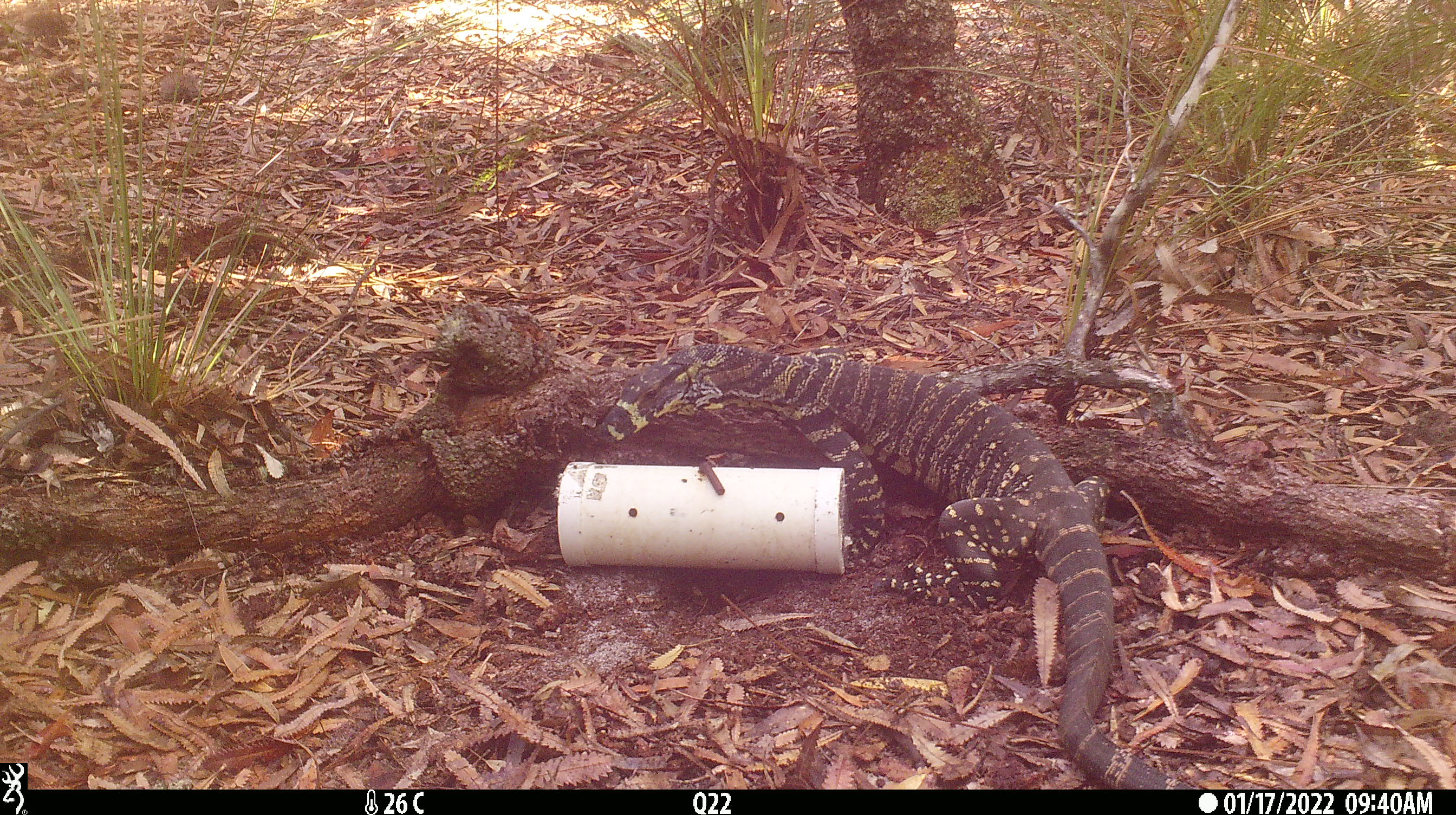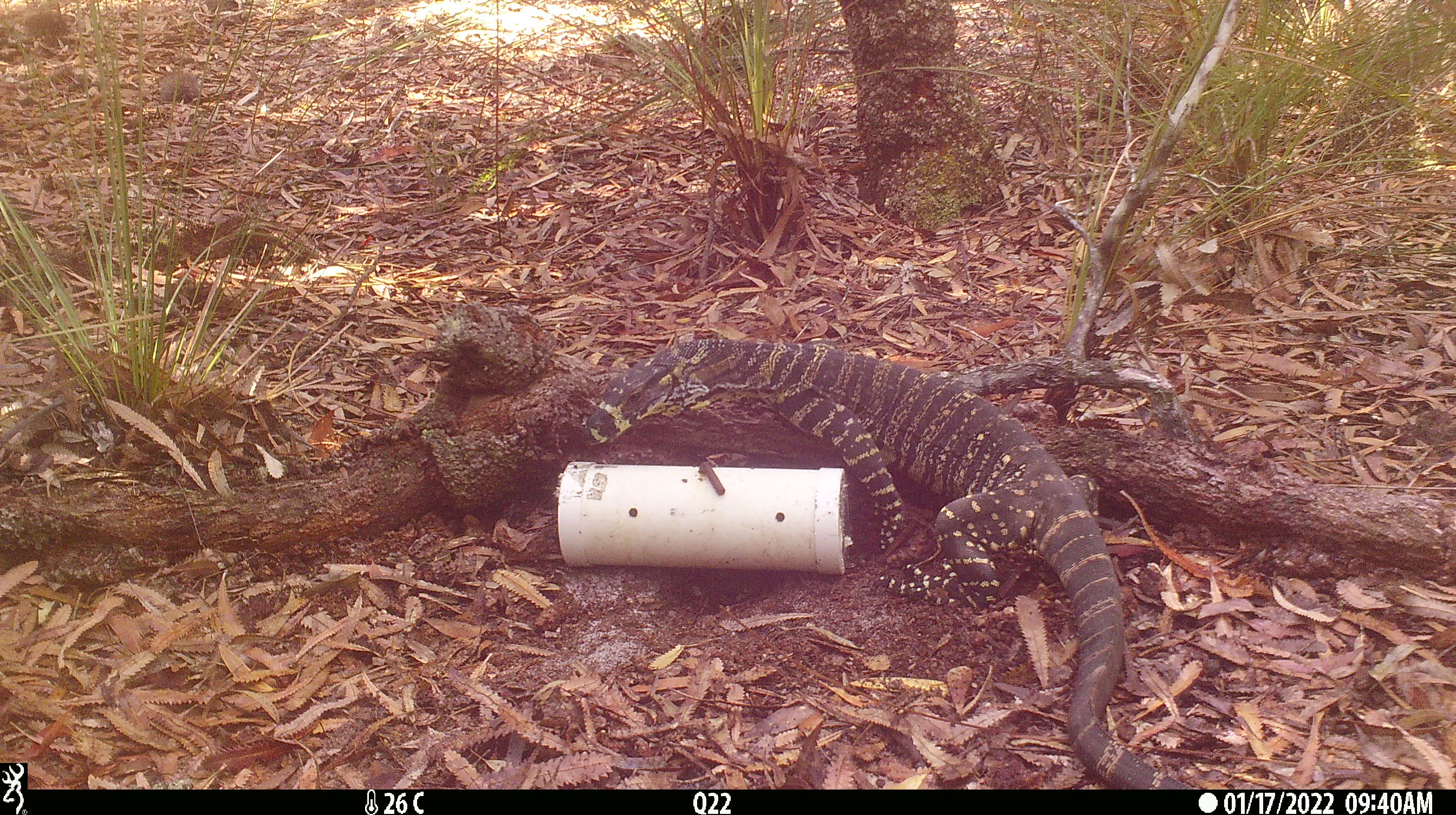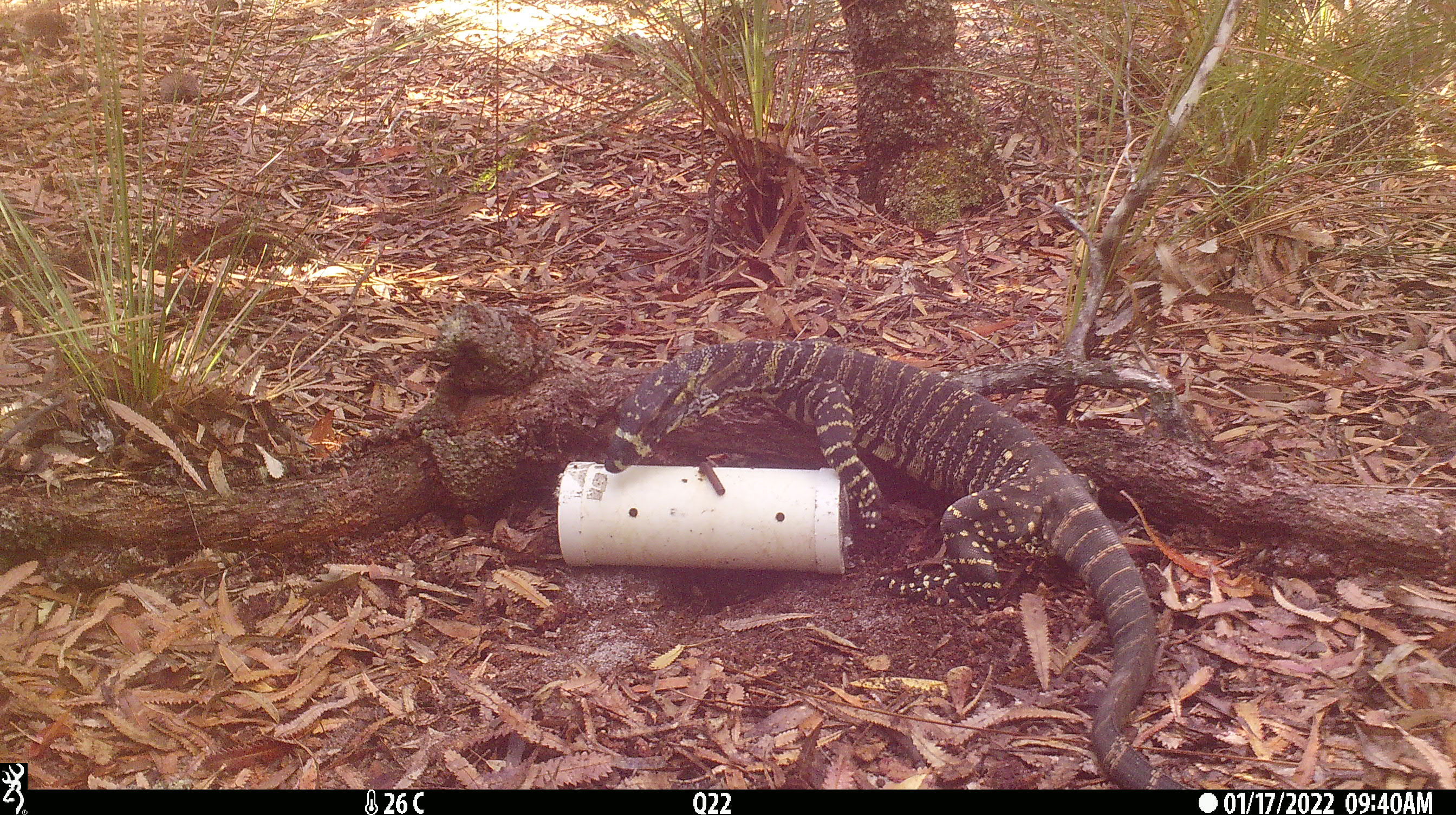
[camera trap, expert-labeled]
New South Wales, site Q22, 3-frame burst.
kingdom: Animalia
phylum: Chordata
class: Reptilia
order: Squamata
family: Varanidae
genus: Varanus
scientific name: Varanus varius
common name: lace monitor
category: goanna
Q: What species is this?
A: Goanna (lace monitor) (Varanus varius).